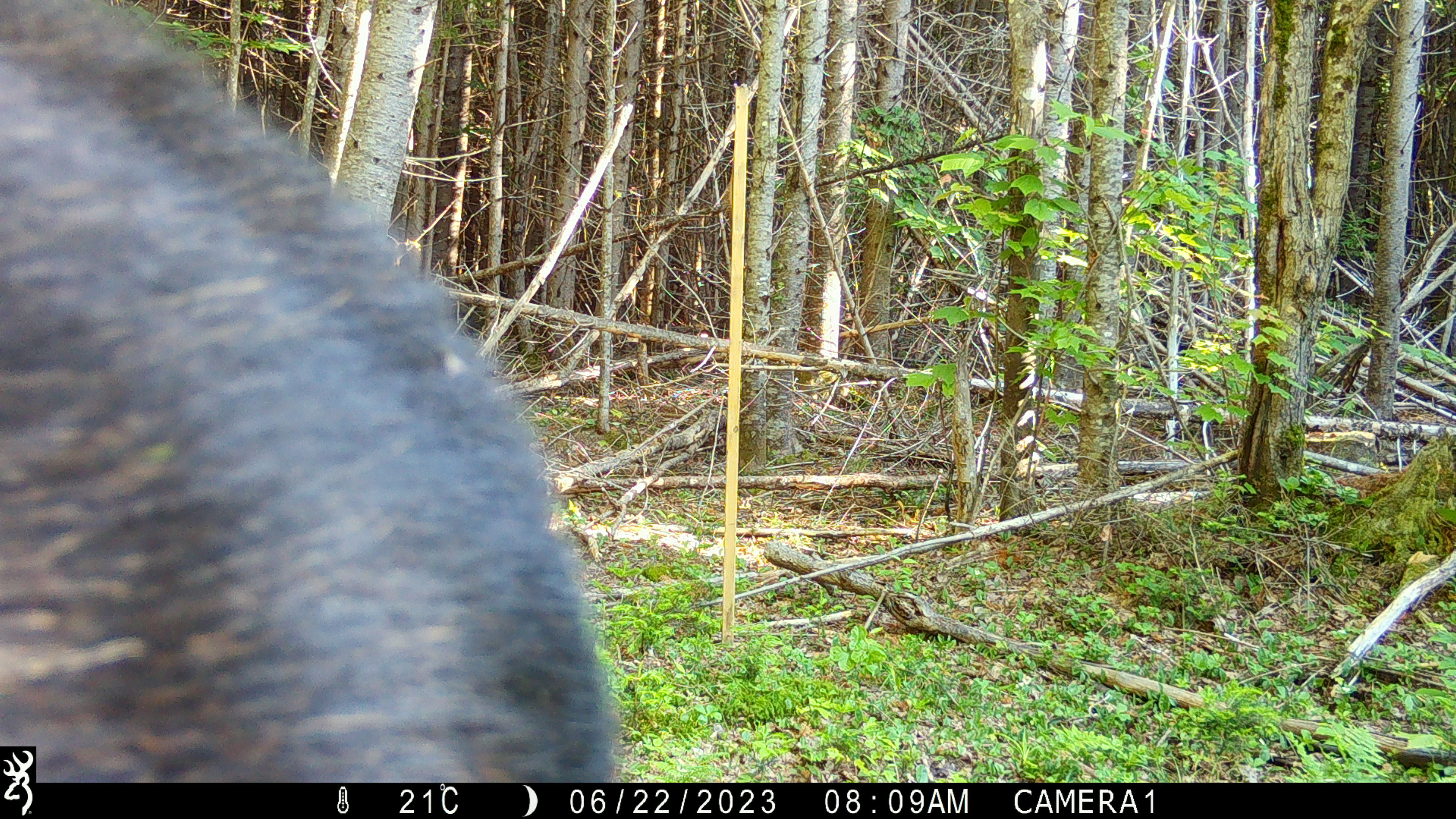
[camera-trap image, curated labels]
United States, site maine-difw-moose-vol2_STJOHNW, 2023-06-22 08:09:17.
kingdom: Animalia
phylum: Chordata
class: Mammalia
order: Artiodactyla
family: Cervidae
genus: Alces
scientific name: Alces alces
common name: moose